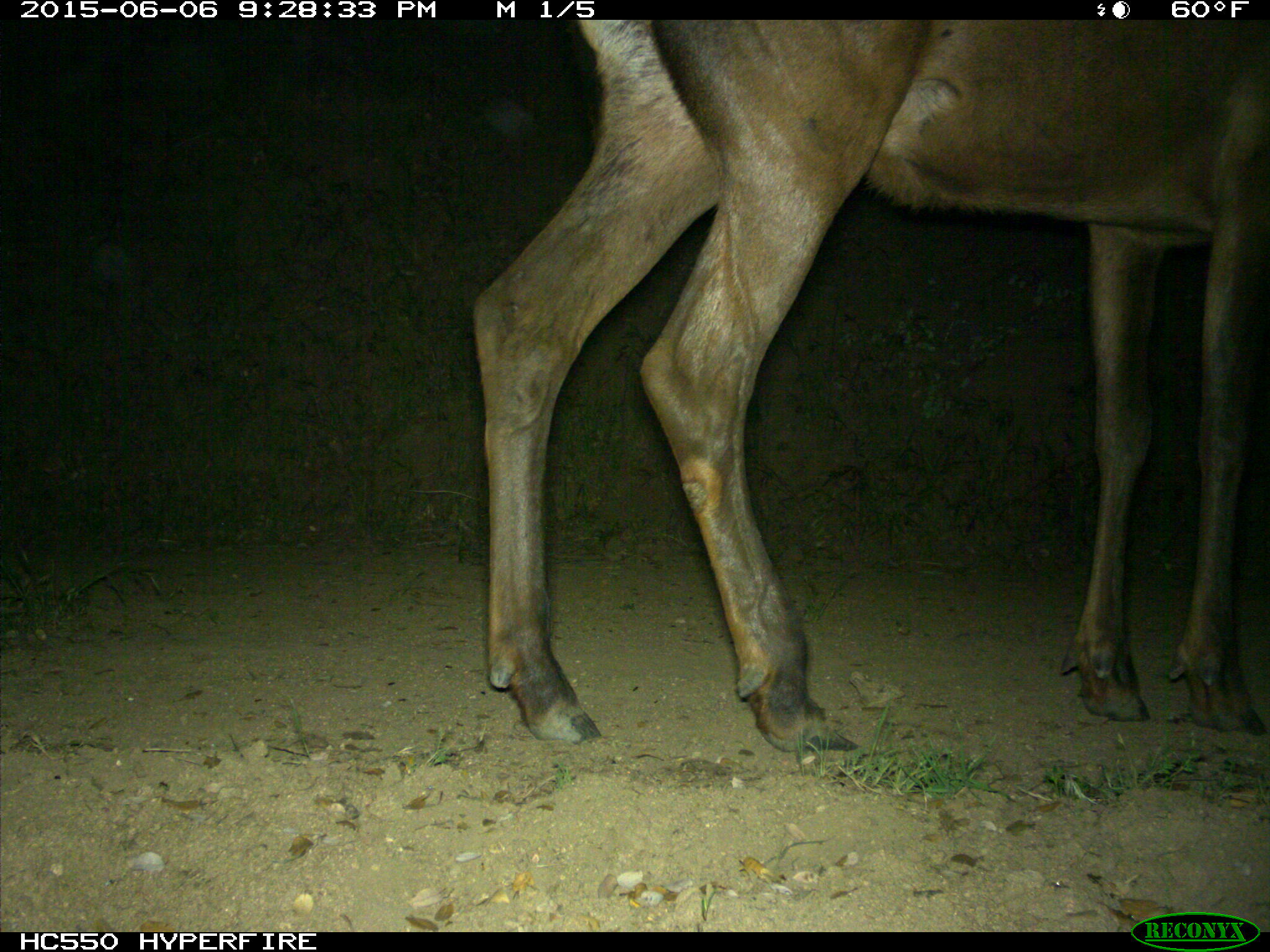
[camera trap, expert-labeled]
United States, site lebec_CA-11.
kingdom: Animalia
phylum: Chordata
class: Mammalia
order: Artiodactyla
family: Cervidae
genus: Cervus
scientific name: Cervus canadensis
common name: elk